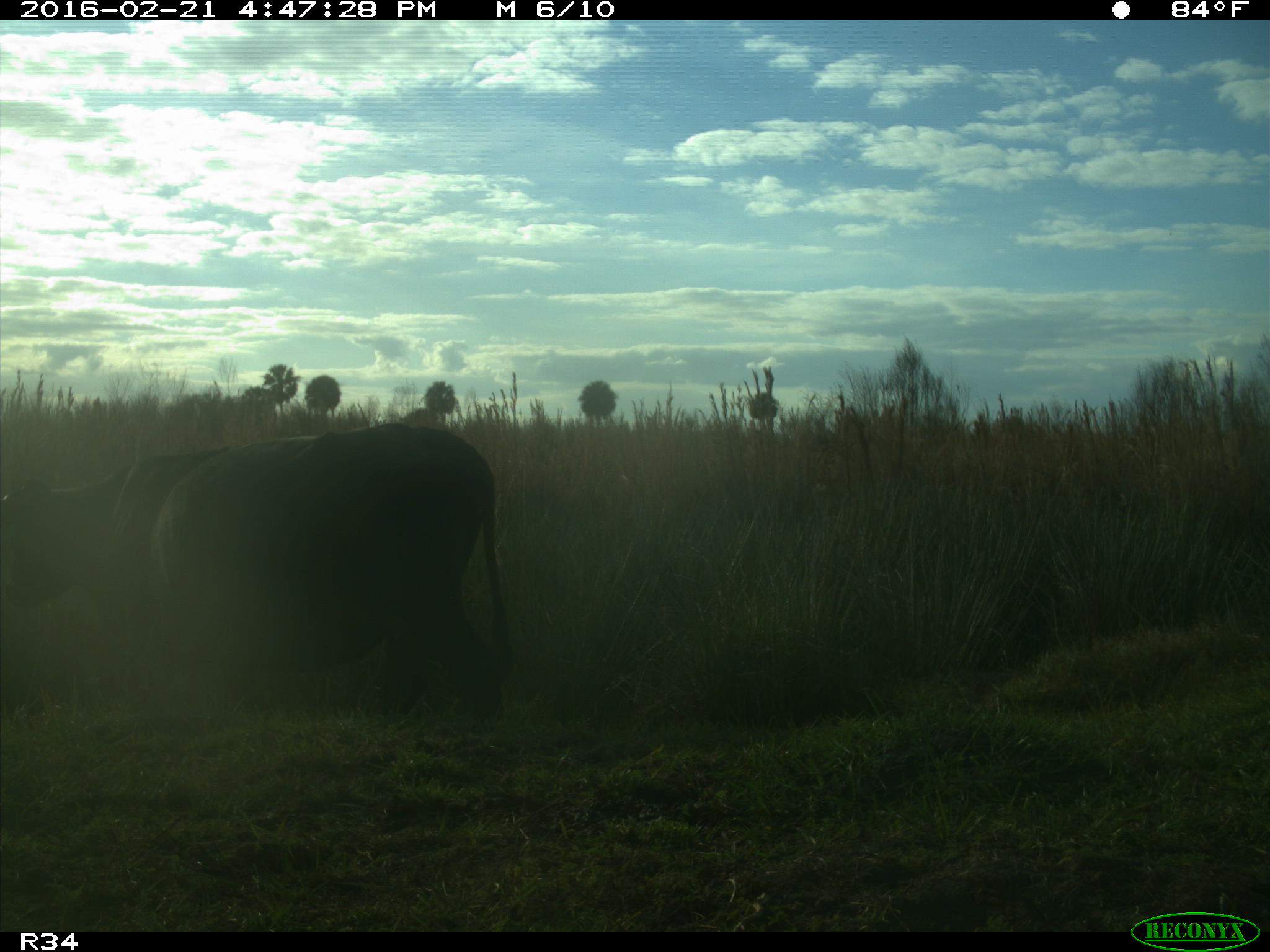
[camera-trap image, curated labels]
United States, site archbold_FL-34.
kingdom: Animalia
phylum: Chordata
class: Mammalia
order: Artiodactyla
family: Bovidae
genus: Bos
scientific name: Bos taurus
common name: domestic cow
Bos taurus (domestic cow).